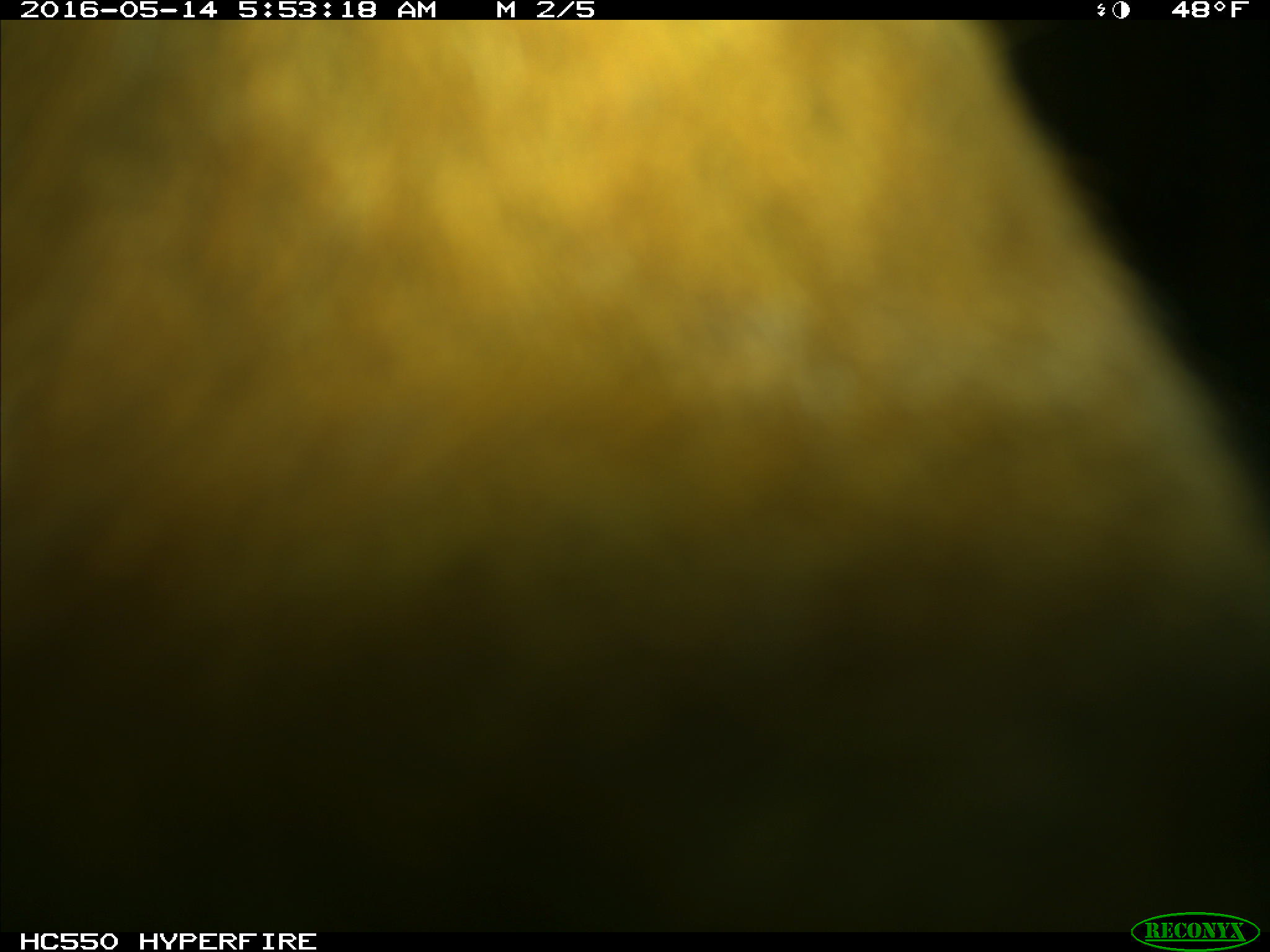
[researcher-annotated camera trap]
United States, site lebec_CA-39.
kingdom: Animalia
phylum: Chordata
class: Mammalia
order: Artiodactyla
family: Bovidae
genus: Bos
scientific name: Bos taurus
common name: domestic cow